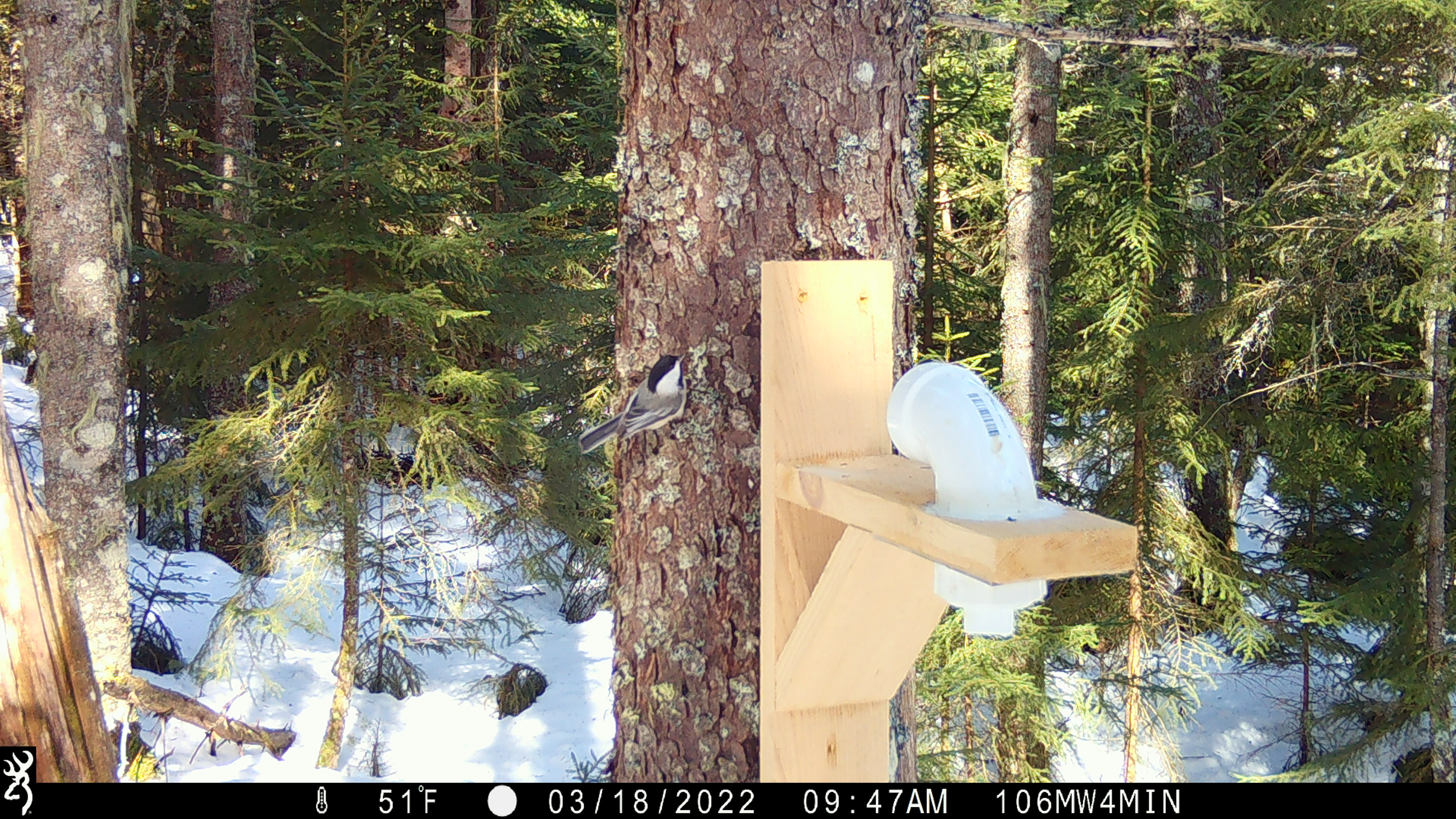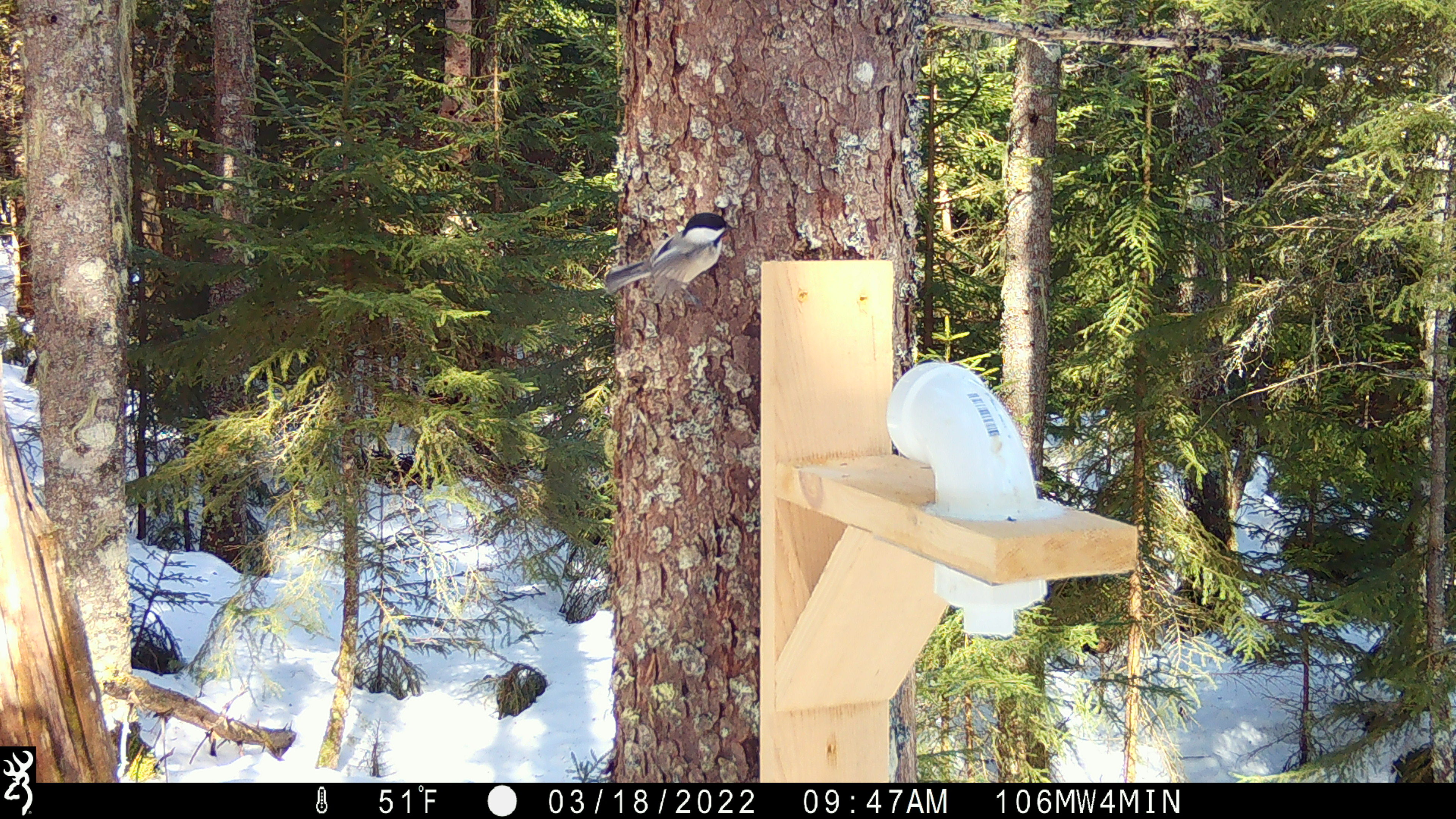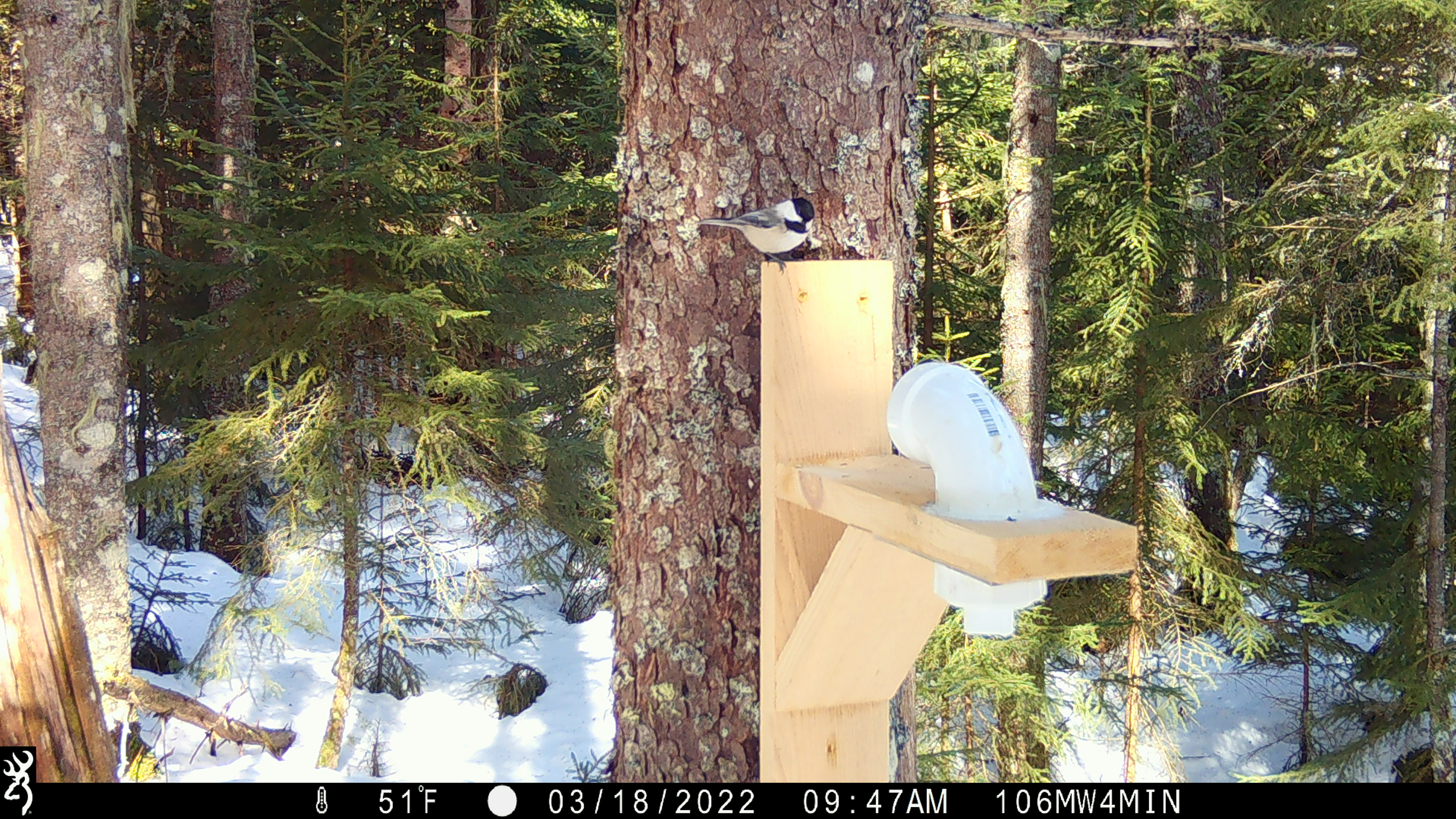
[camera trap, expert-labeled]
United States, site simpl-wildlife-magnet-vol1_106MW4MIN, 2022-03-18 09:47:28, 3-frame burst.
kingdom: Animalia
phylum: Chordata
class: Aves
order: Passeriformes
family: Paridae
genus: Poecile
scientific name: Poecile atricapillus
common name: black-capped chickadee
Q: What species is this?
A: Black-capped chickadee (Poecile atricapillus).